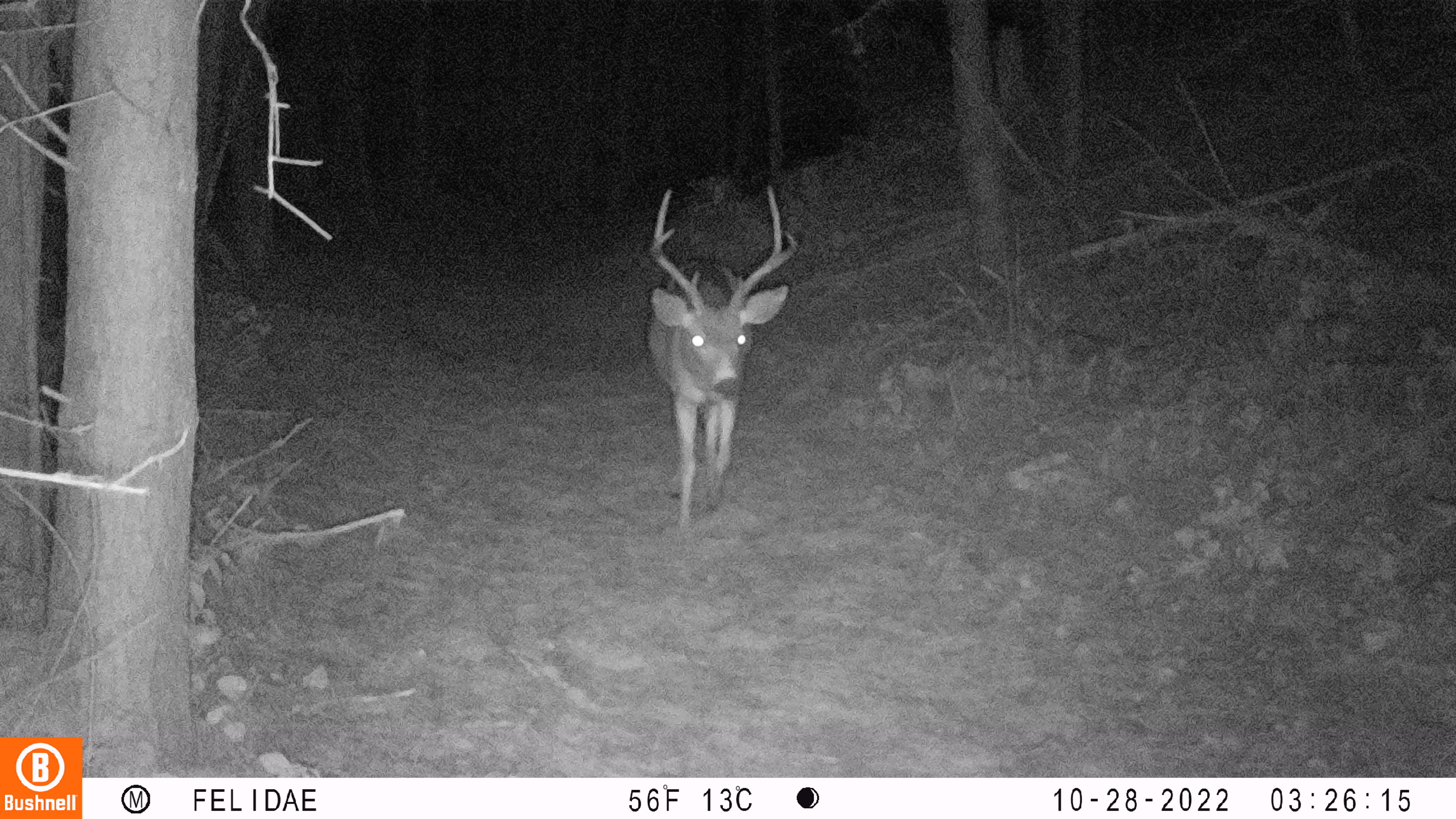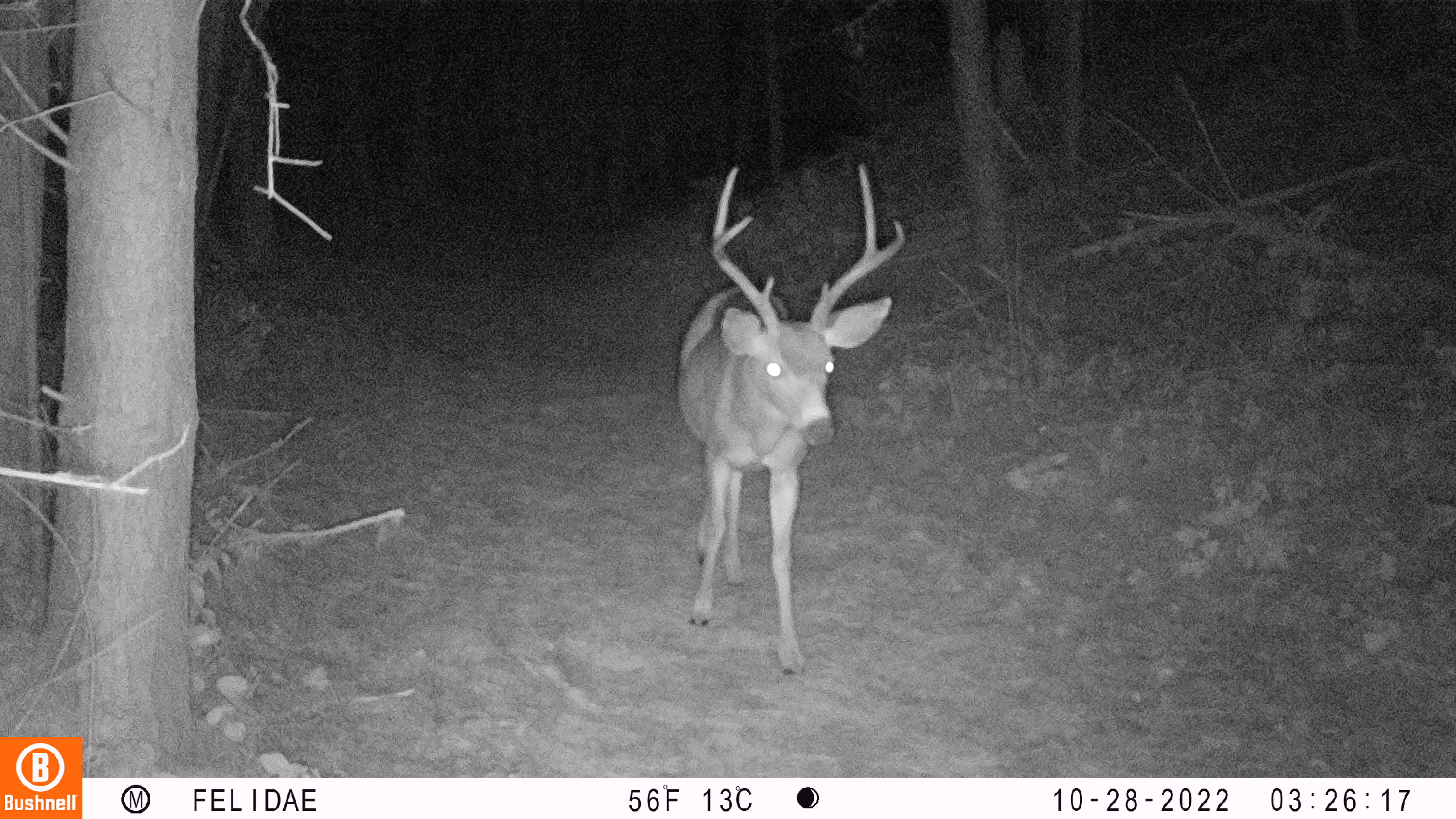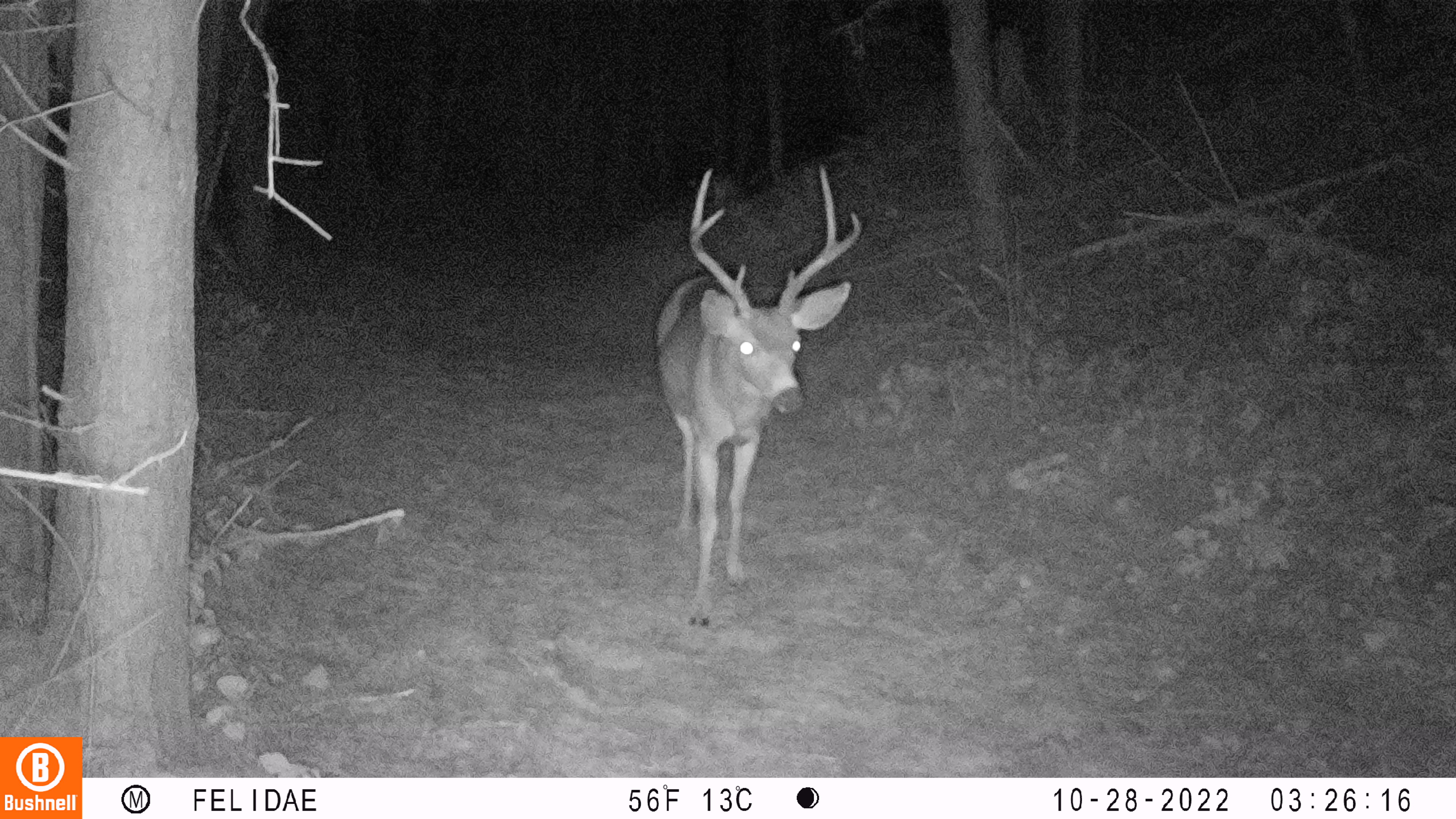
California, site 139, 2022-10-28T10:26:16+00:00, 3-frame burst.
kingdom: Animalia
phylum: Chordata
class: Mammalia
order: Artiodactyla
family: Cervidae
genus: Odocoileus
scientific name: Odocoileus hemionus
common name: mule deer